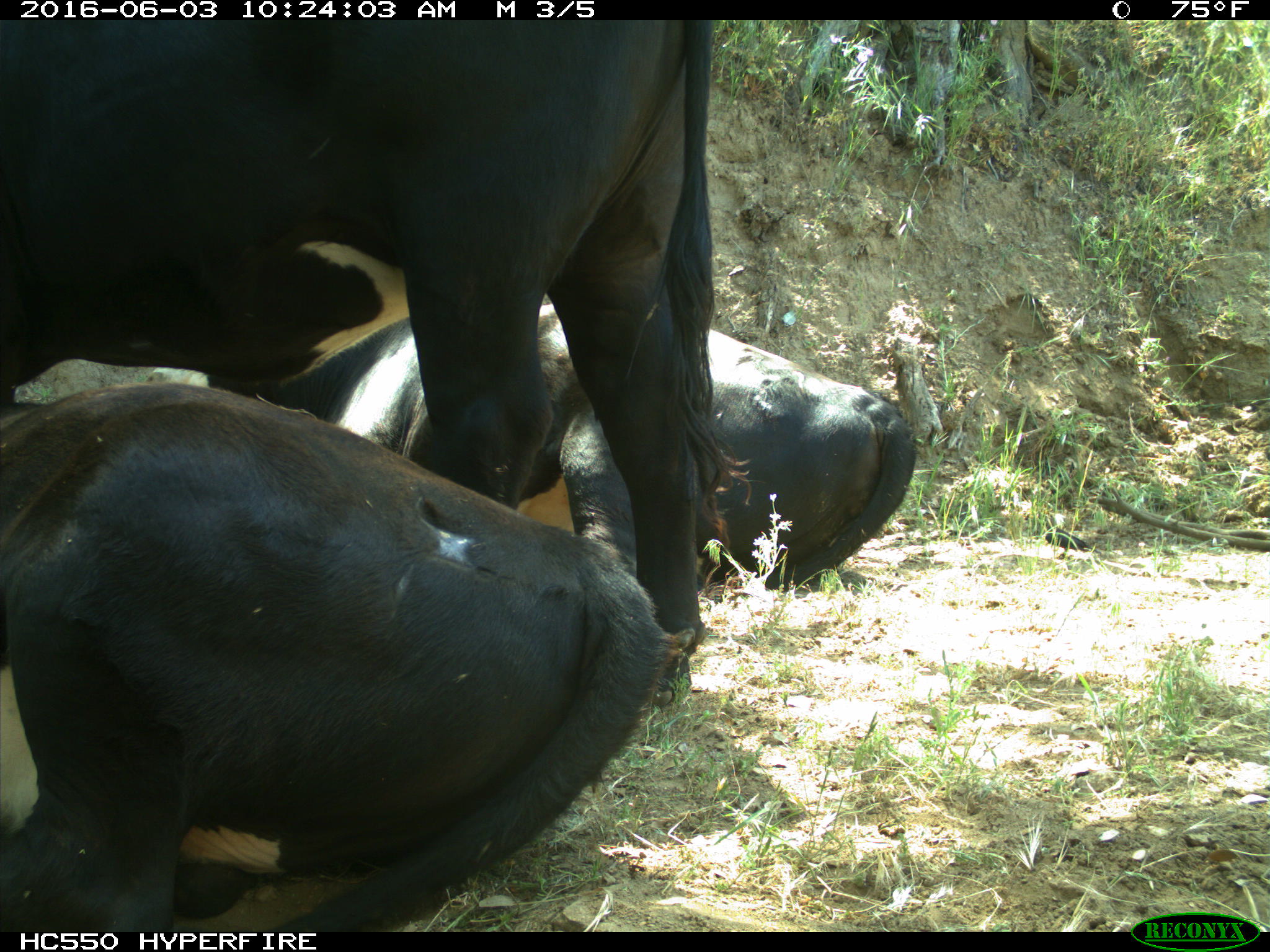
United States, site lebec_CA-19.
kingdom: Animalia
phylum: Chordata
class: Mammalia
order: Artiodactyla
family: Bovidae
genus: Bos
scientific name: Bos taurus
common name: domestic cow